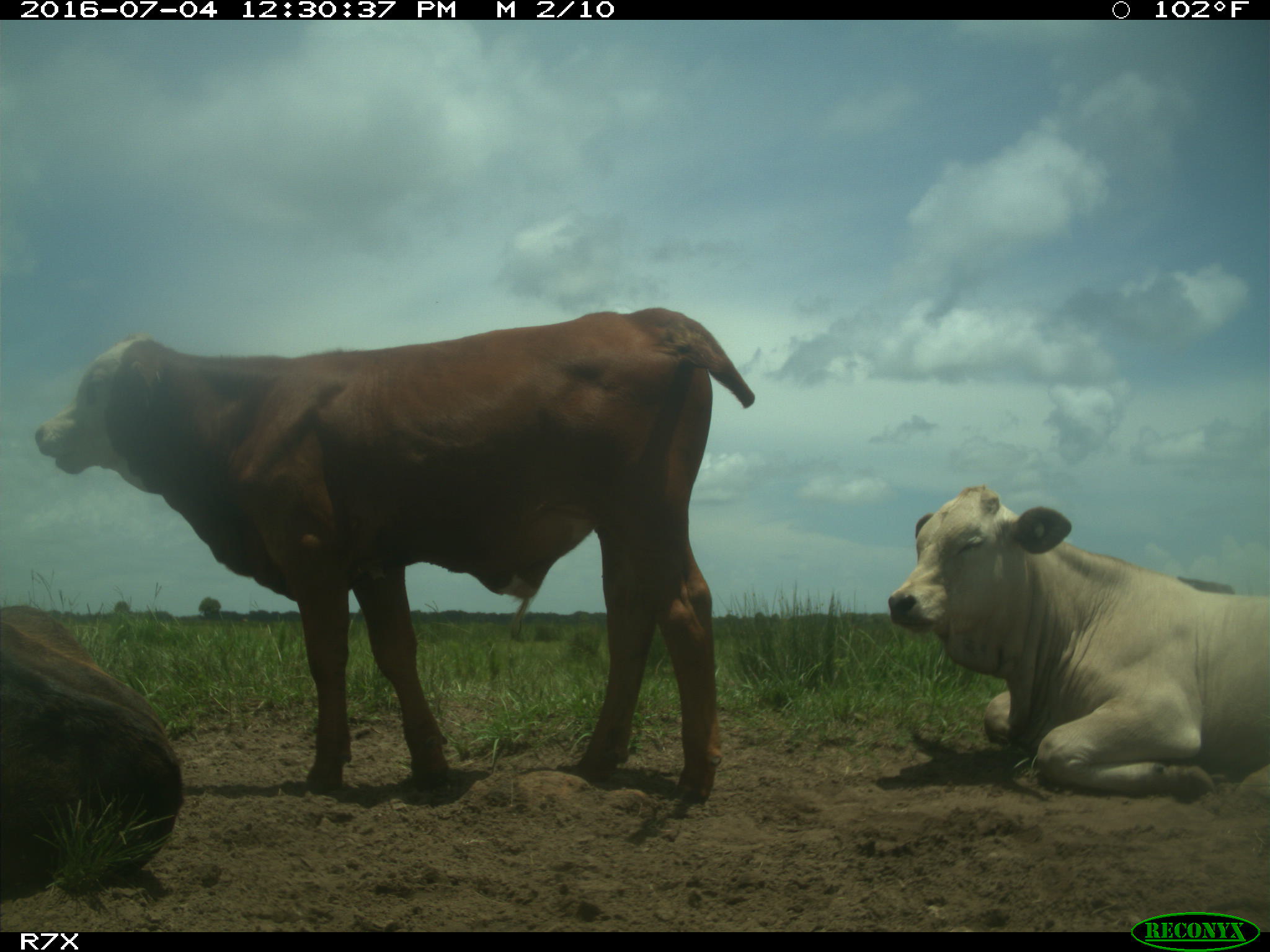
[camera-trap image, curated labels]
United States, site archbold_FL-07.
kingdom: Animalia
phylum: Chordata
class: Mammalia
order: Artiodactyla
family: Bovidae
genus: Bos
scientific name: Bos taurus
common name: domestic cow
Bos taurus (domestic cow).